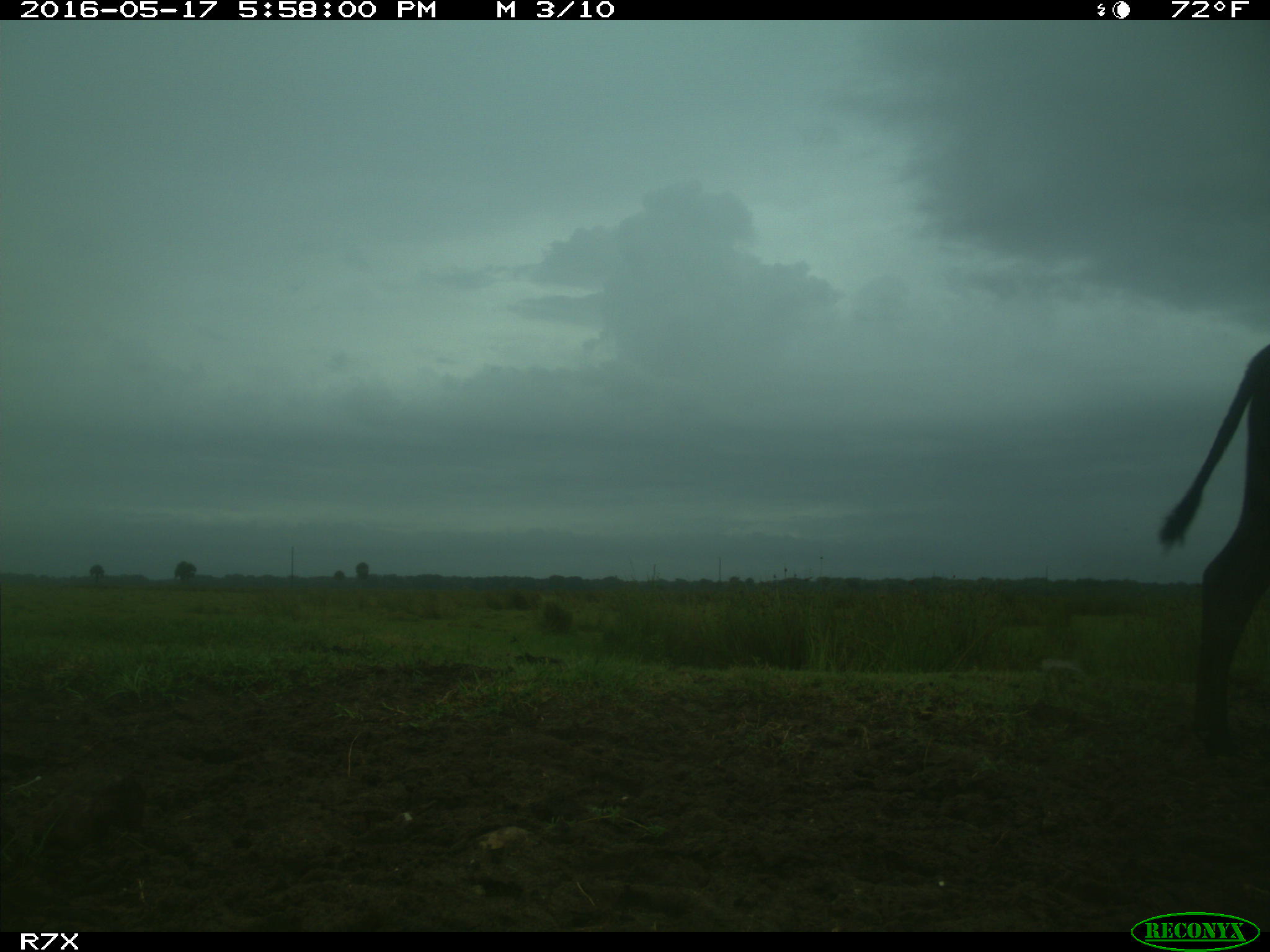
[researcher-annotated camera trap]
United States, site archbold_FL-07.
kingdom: Animalia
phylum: Chordata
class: Mammalia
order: Artiodactyla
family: Bovidae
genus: Bos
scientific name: Bos taurus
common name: domestic cow